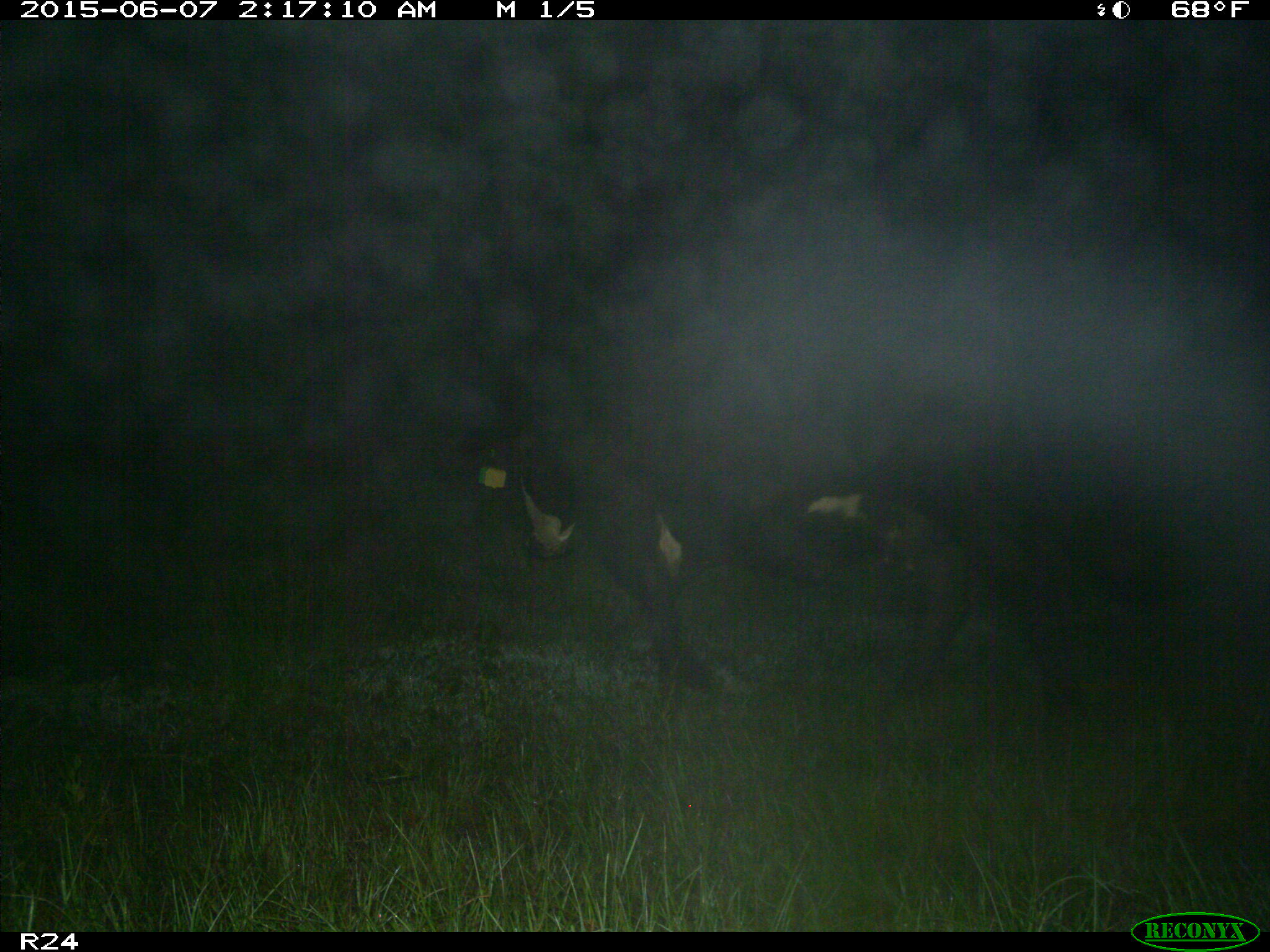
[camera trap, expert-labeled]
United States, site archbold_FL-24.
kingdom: Animalia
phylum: Chordata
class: Mammalia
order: Artiodactyla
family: Bovidae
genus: Bos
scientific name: Bos taurus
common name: domestic cow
Bos taurus (domestic cow).